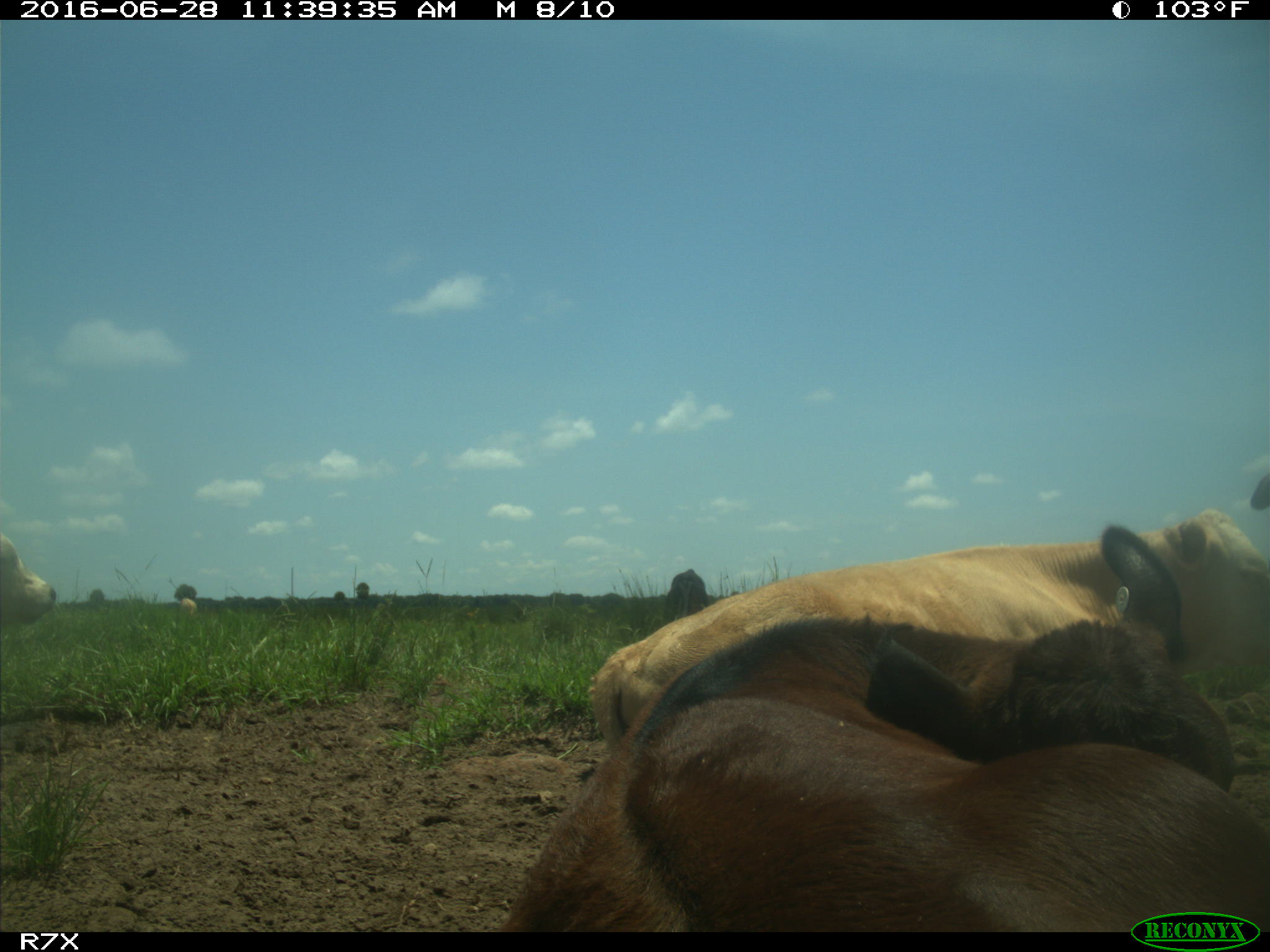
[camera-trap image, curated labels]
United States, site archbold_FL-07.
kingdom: Animalia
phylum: Chordata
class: Mammalia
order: Artiodactyla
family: Bovidae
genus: Bos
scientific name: Bos taurus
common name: domestic cow